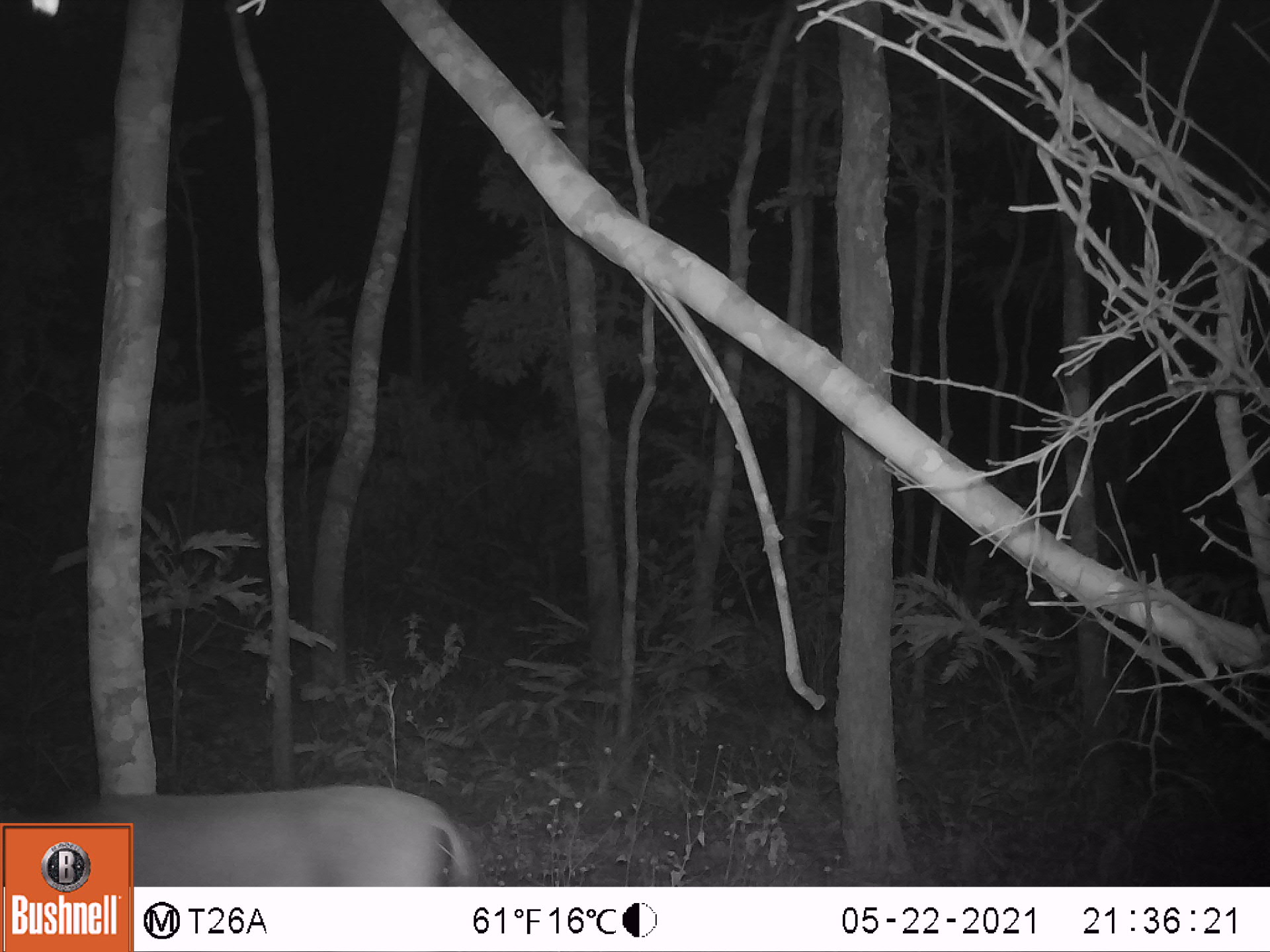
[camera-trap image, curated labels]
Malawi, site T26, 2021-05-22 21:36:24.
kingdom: Animalia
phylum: Chordata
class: Mammalia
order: Artiodactyla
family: Bovidae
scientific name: Antilopinae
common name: small antelope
Small antelope (Antilopinae), count 1.